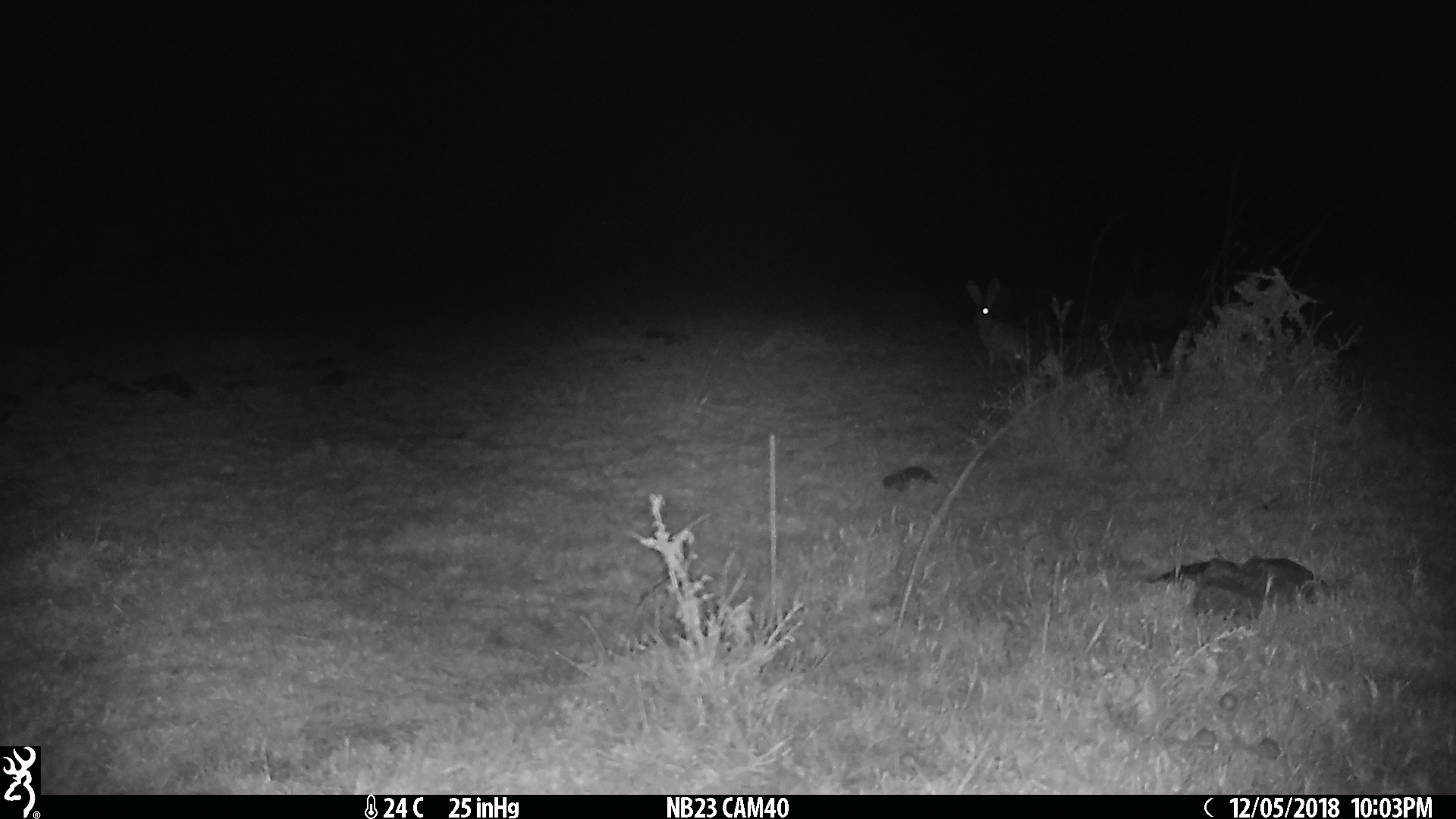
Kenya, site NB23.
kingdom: Animalia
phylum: Chordata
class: Mammalia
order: Lagomorpha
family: Leporidae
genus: Lepus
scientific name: Lepus capensis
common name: cape hare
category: hare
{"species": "hare (cape hare) (Lepus capensis)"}